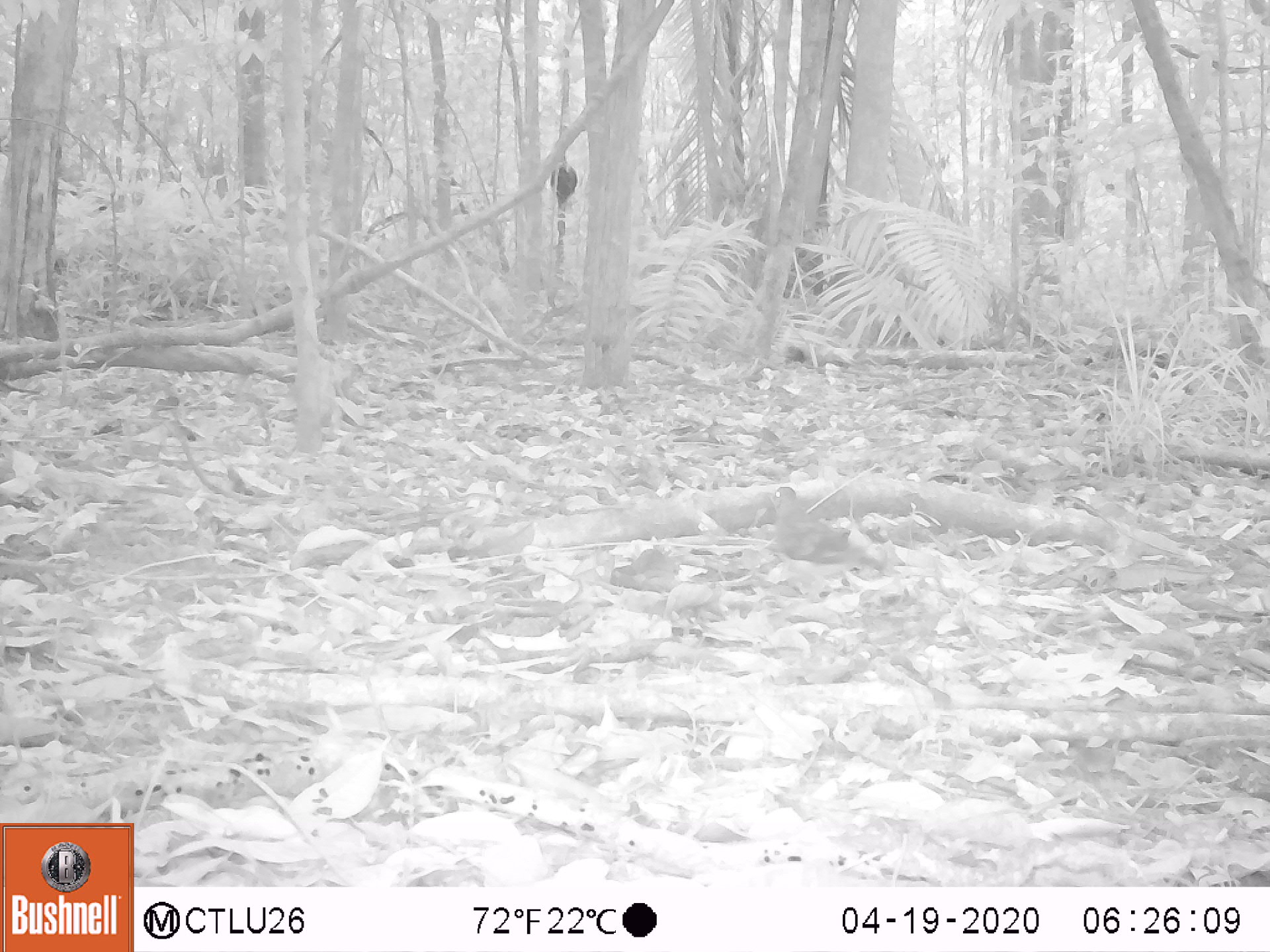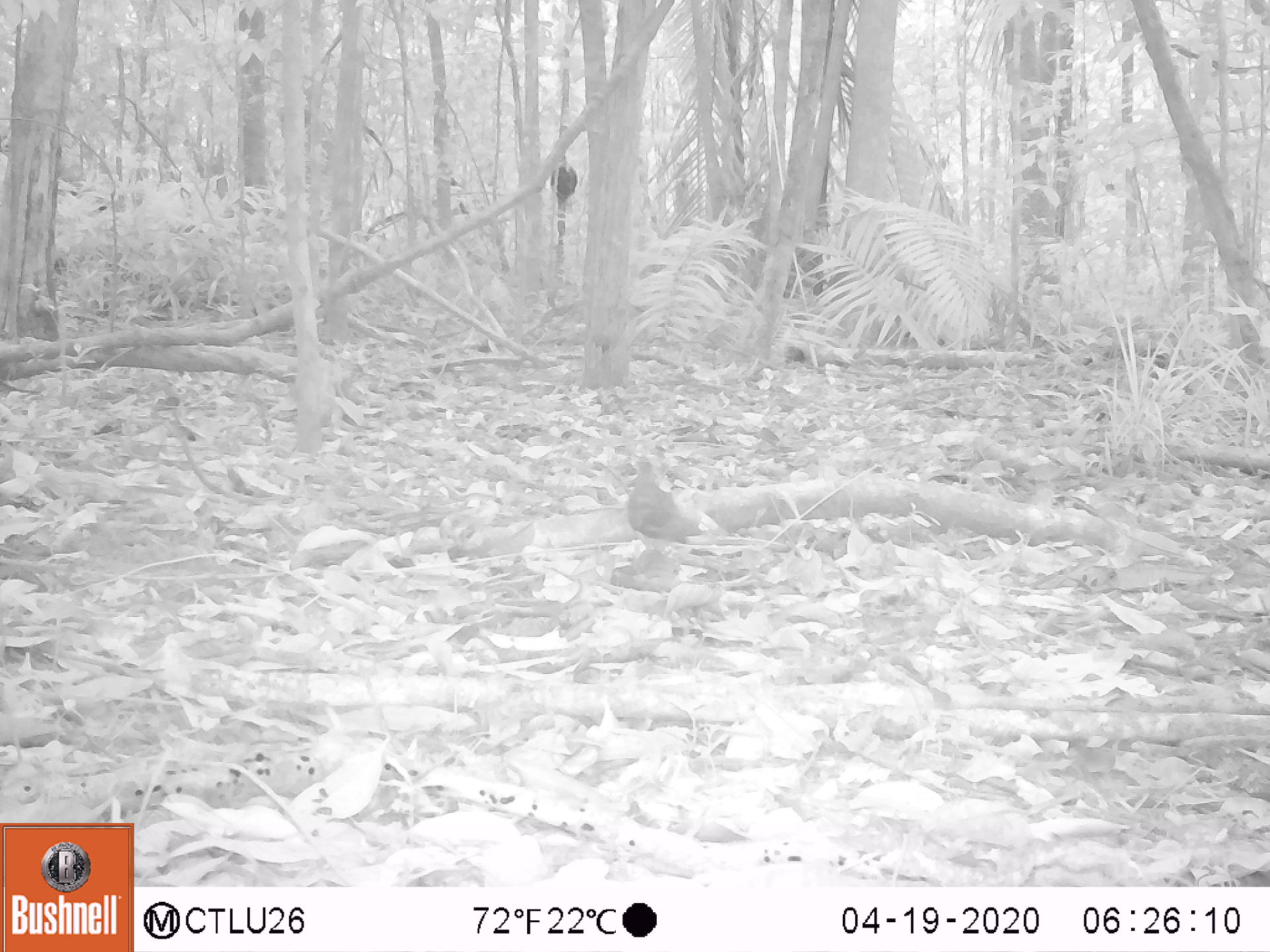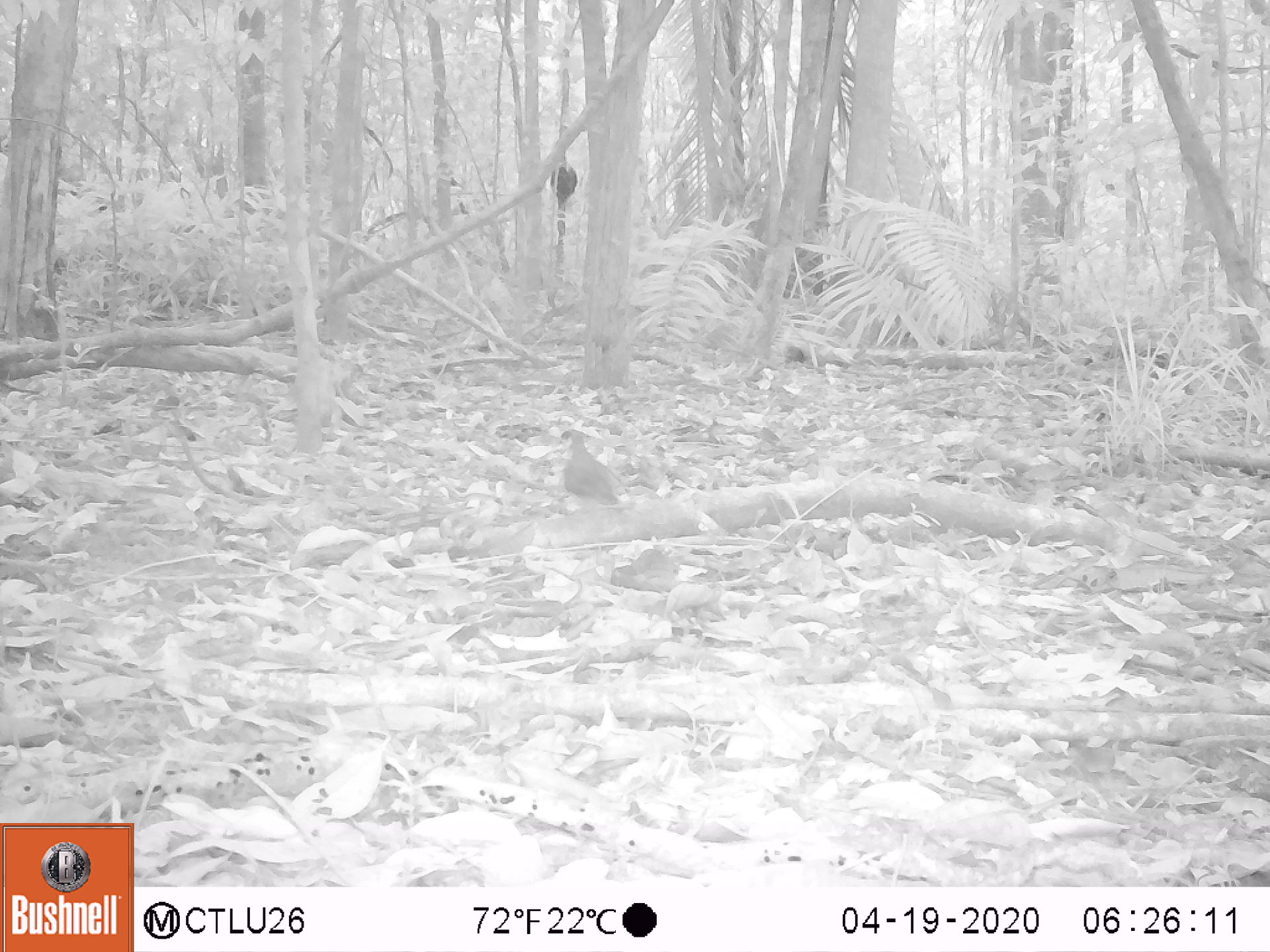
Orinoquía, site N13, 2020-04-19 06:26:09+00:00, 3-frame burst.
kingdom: Animalia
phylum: Chordata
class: Aves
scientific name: Aves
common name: bird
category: unknown bird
Unknown bird (bird) (Aves).